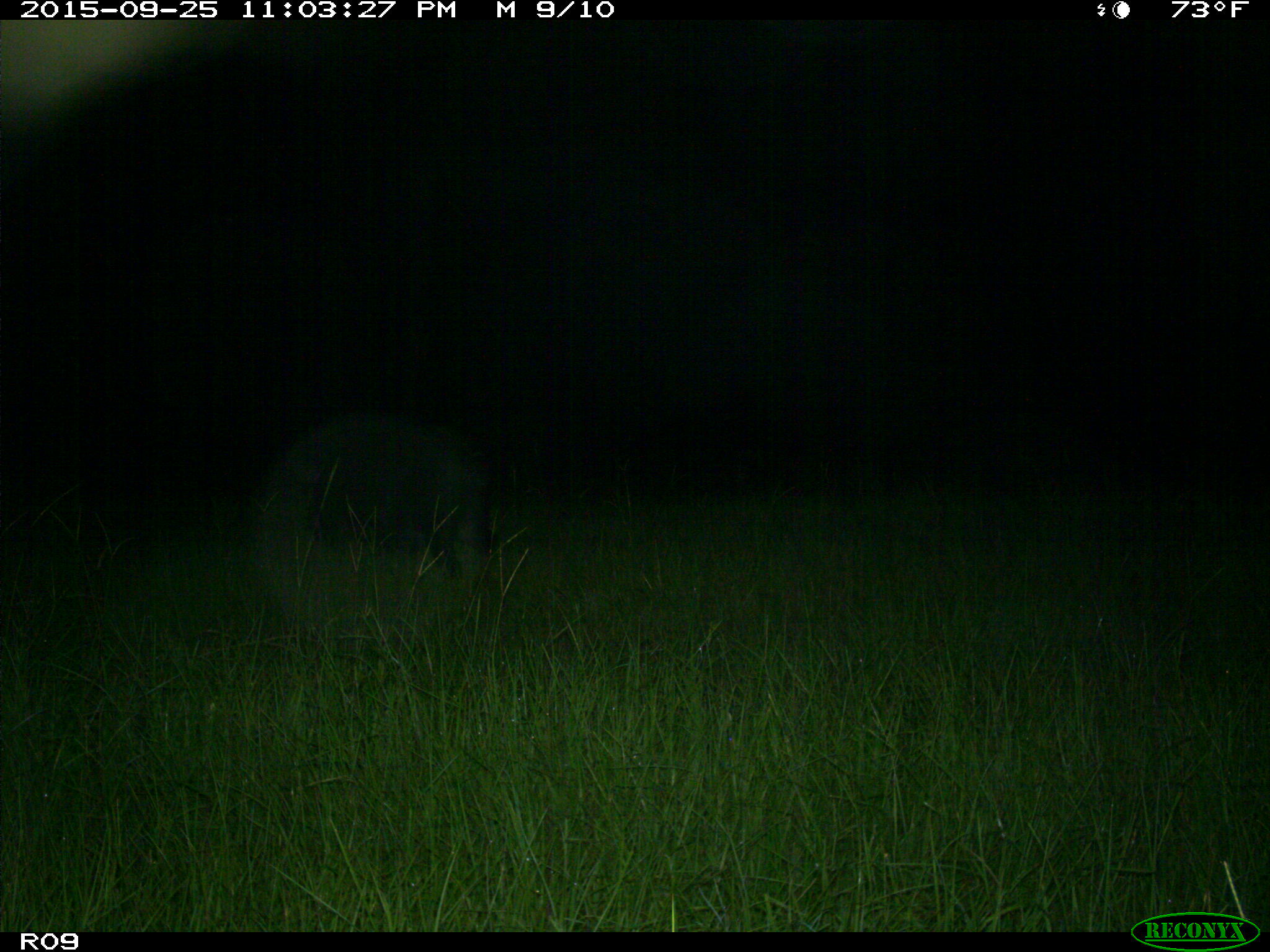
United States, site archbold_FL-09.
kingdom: Animalia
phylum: Chordata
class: Mammalia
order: Artiodactyla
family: Suidae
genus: Sus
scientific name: Sus scrofa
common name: wild boar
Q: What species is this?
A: Sus scrofa (wild boar).